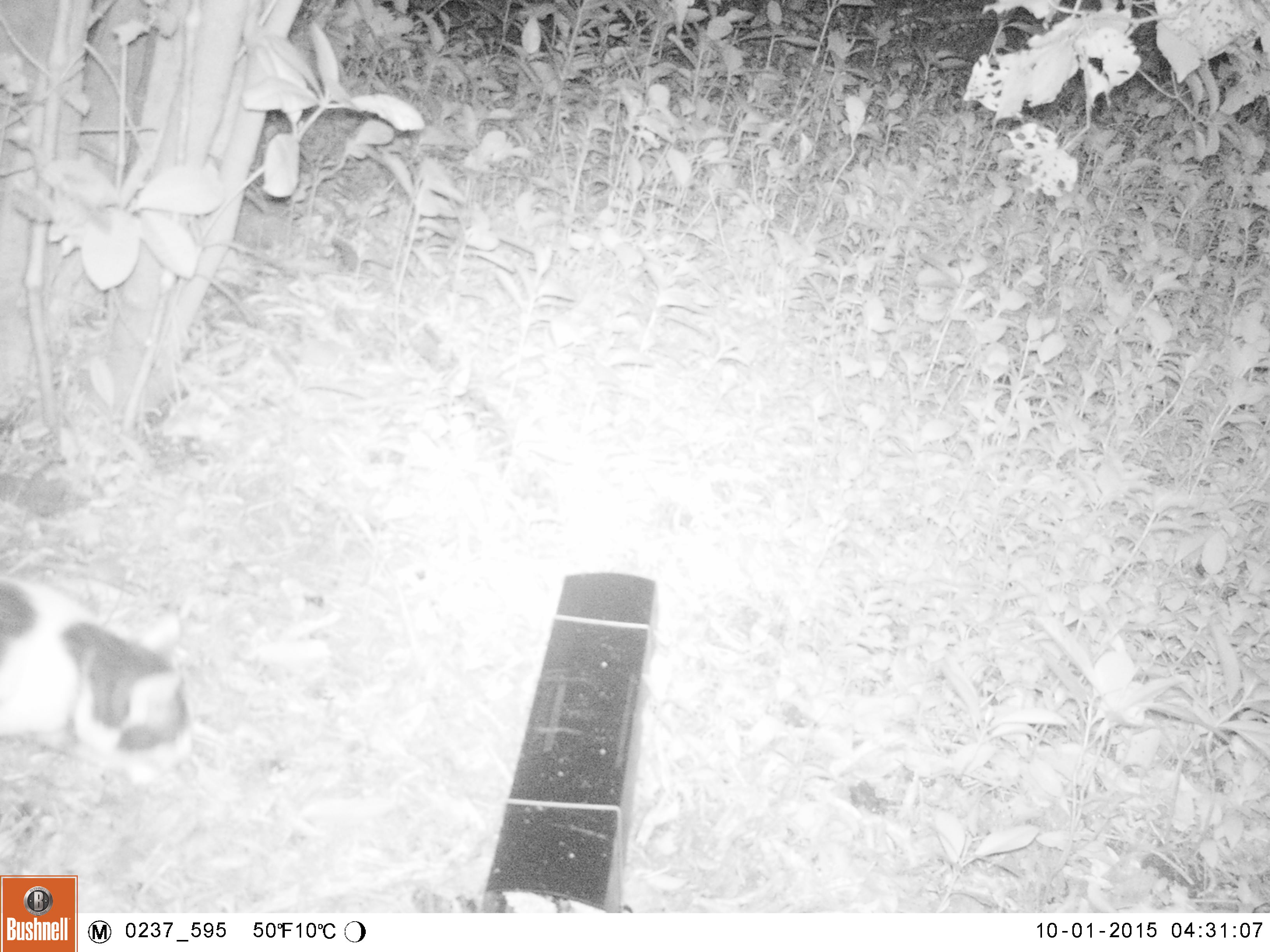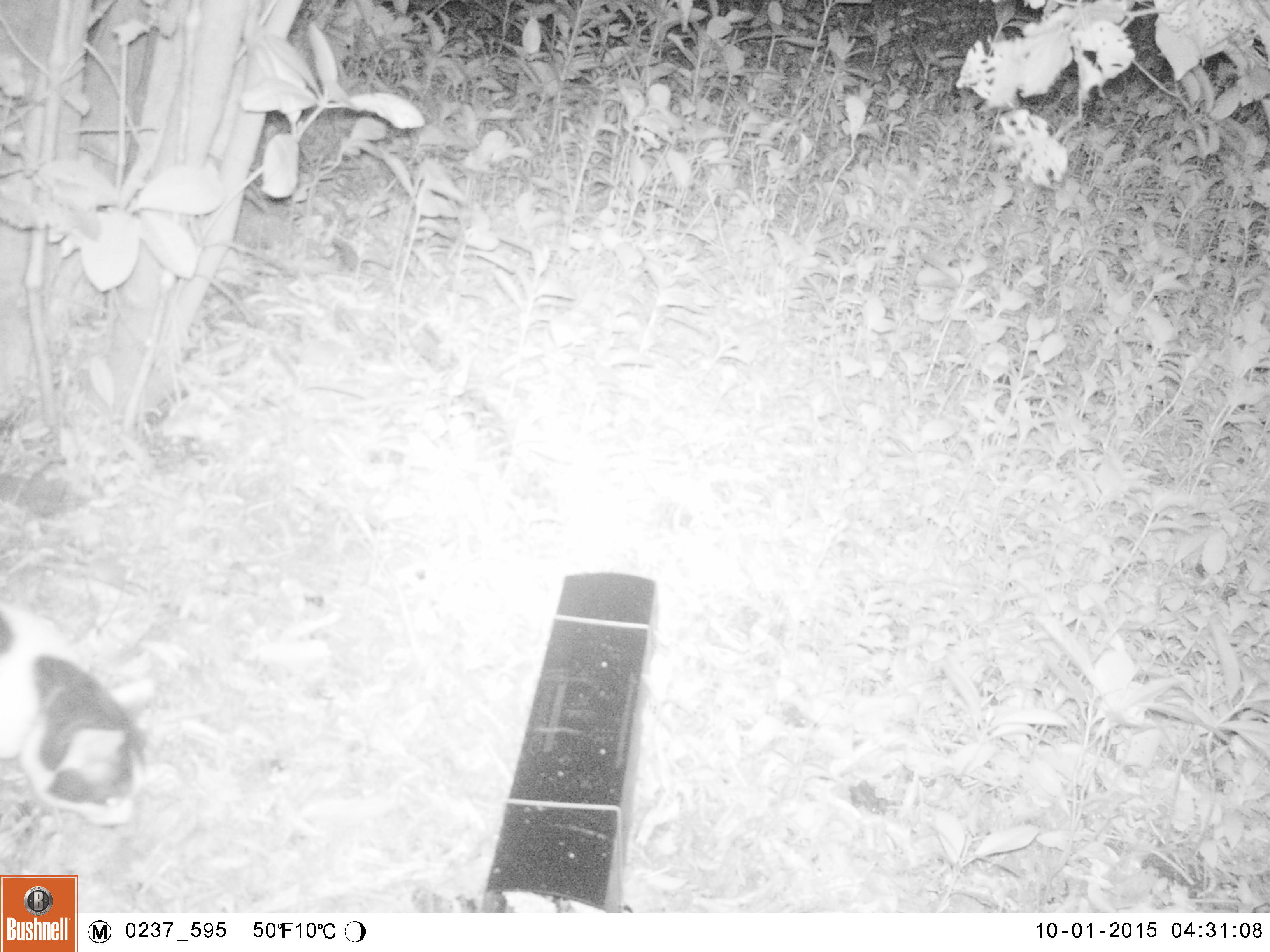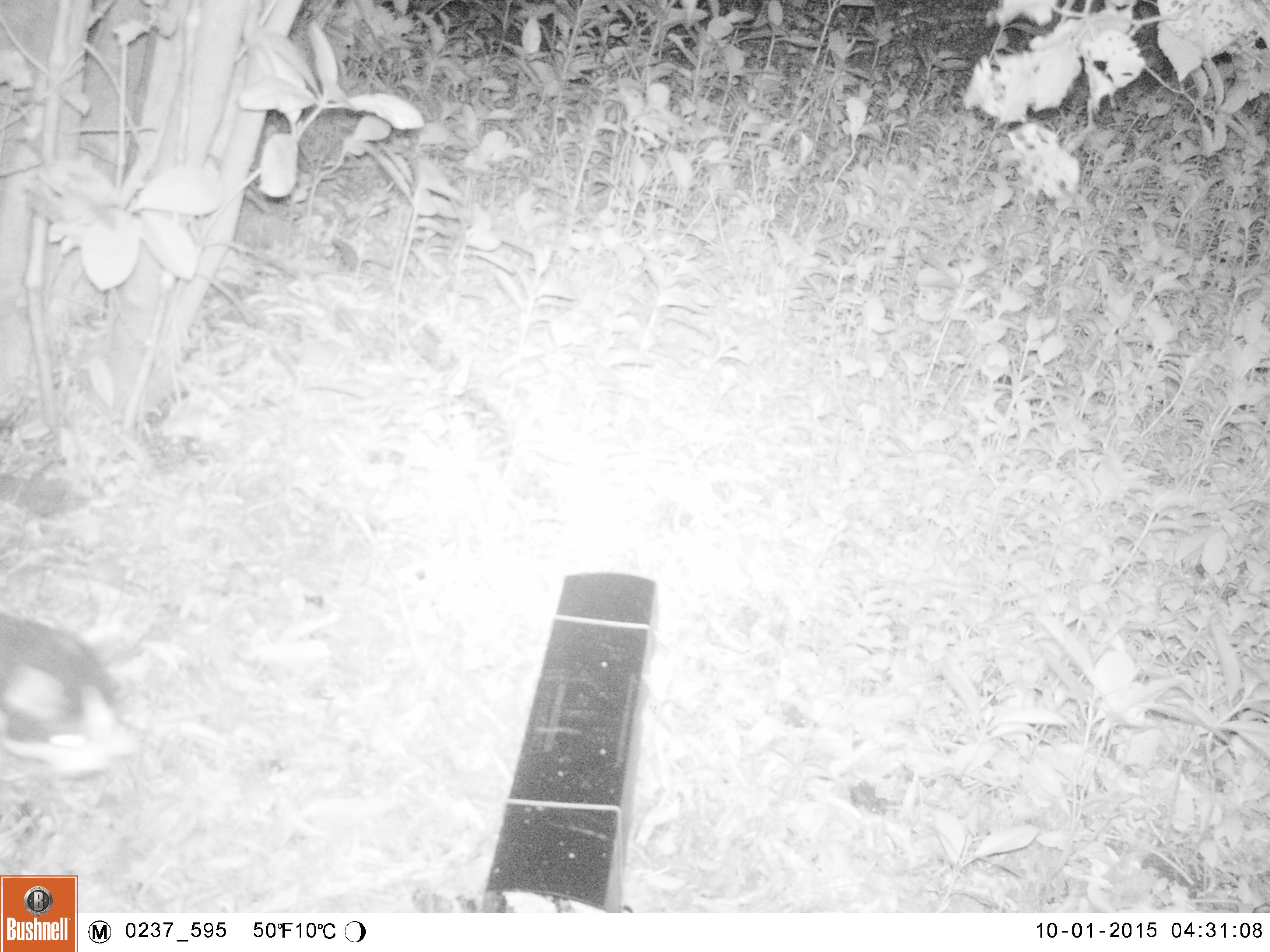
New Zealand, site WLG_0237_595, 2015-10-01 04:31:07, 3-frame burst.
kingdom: Animalia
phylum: Chordata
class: Mammalia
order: Carnivora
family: Felidae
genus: Felis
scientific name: Felis catus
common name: domestic cat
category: cat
Cat (domestic cat) (Felis catus).